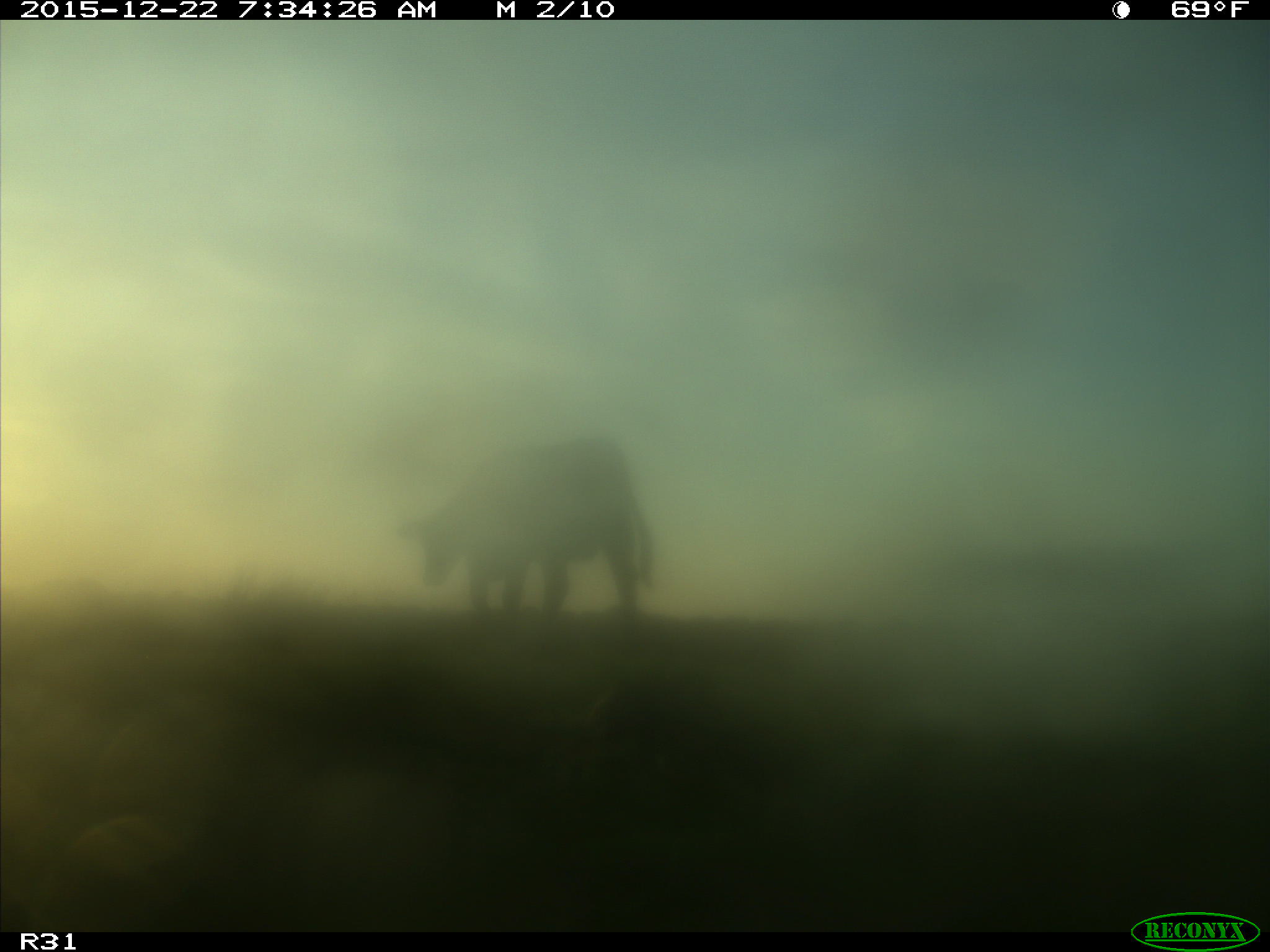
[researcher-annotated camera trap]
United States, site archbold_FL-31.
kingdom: Animalia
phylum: Chordata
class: Mammalia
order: Artiodactyla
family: Bovidae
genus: Bos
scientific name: Bos taurus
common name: domestic cow